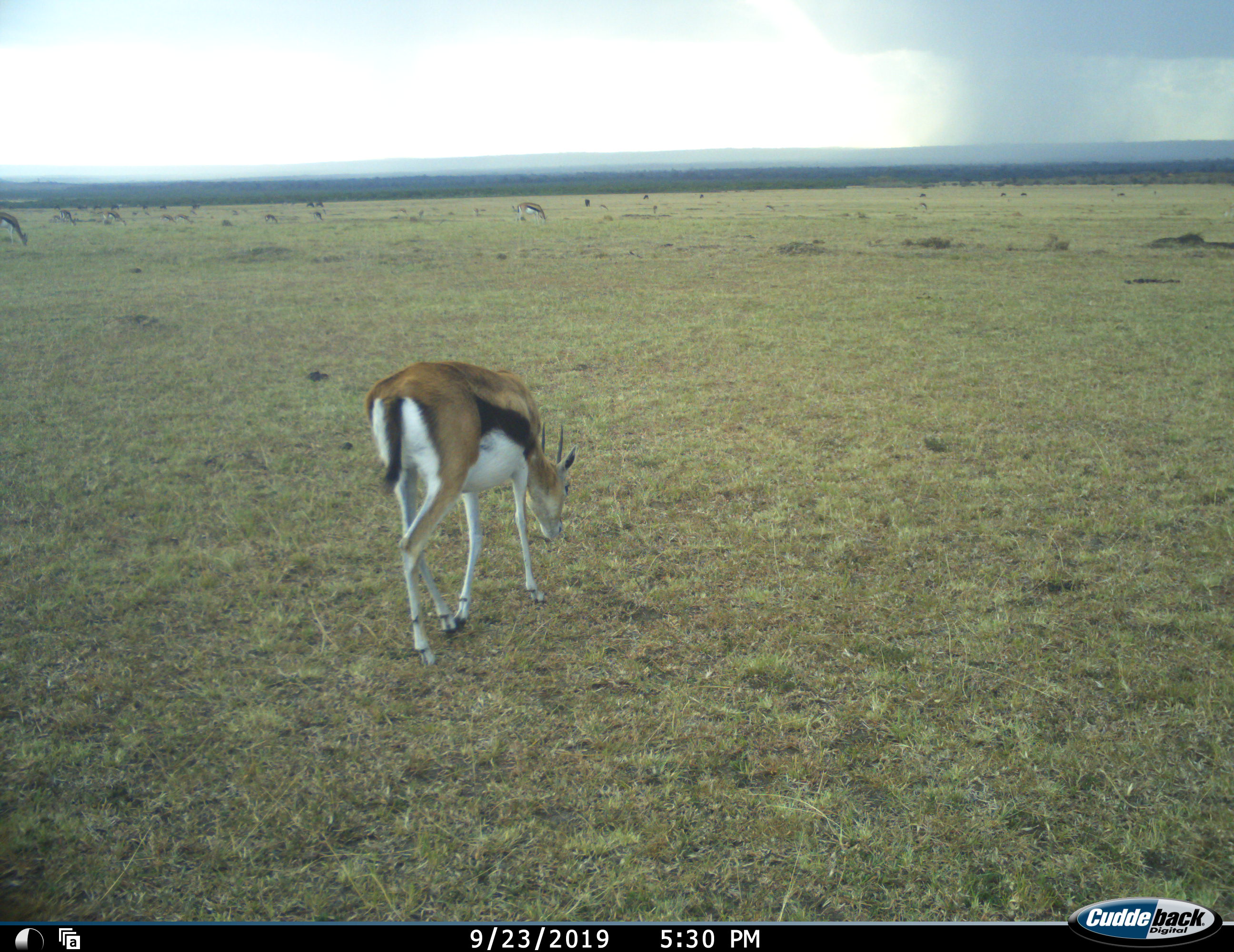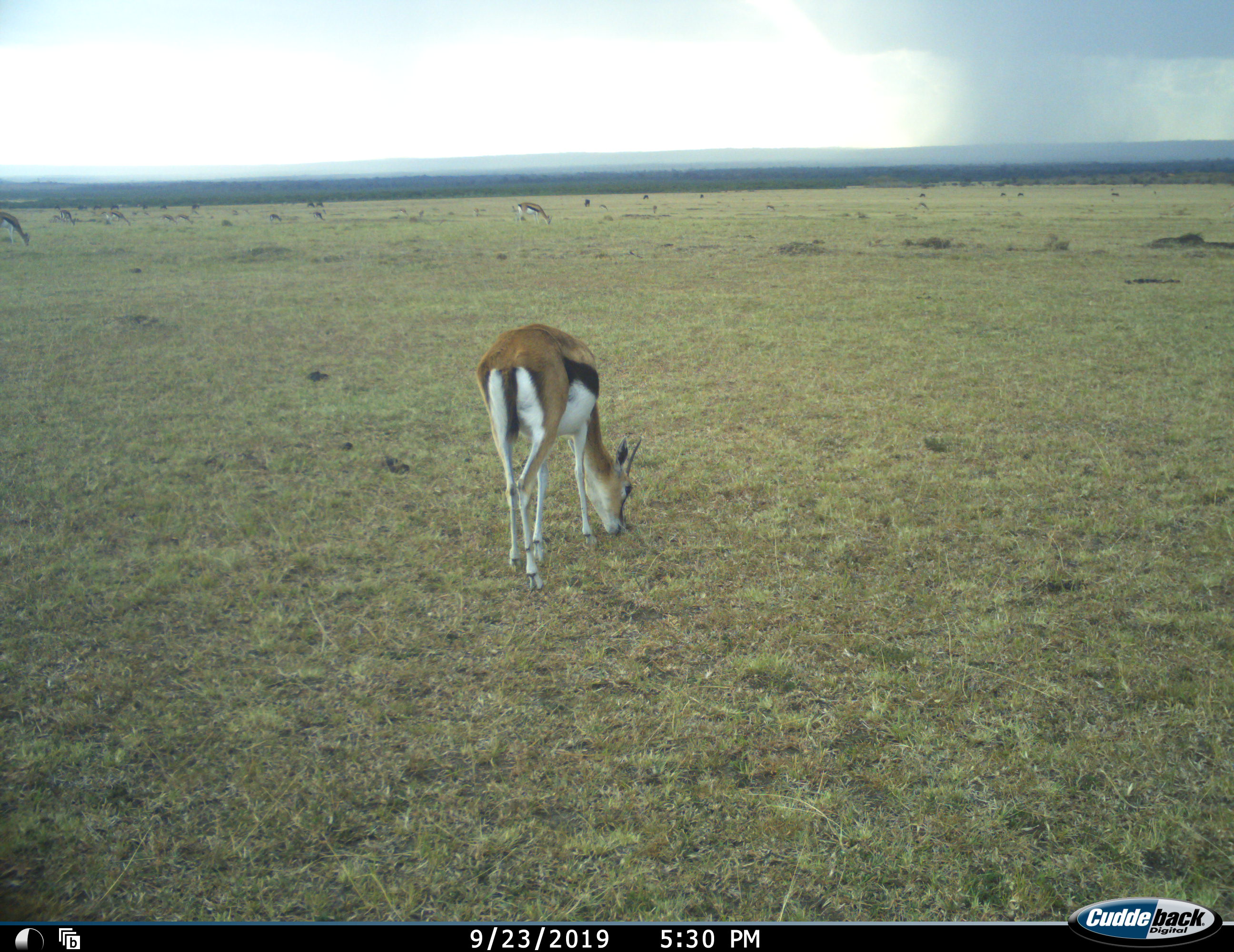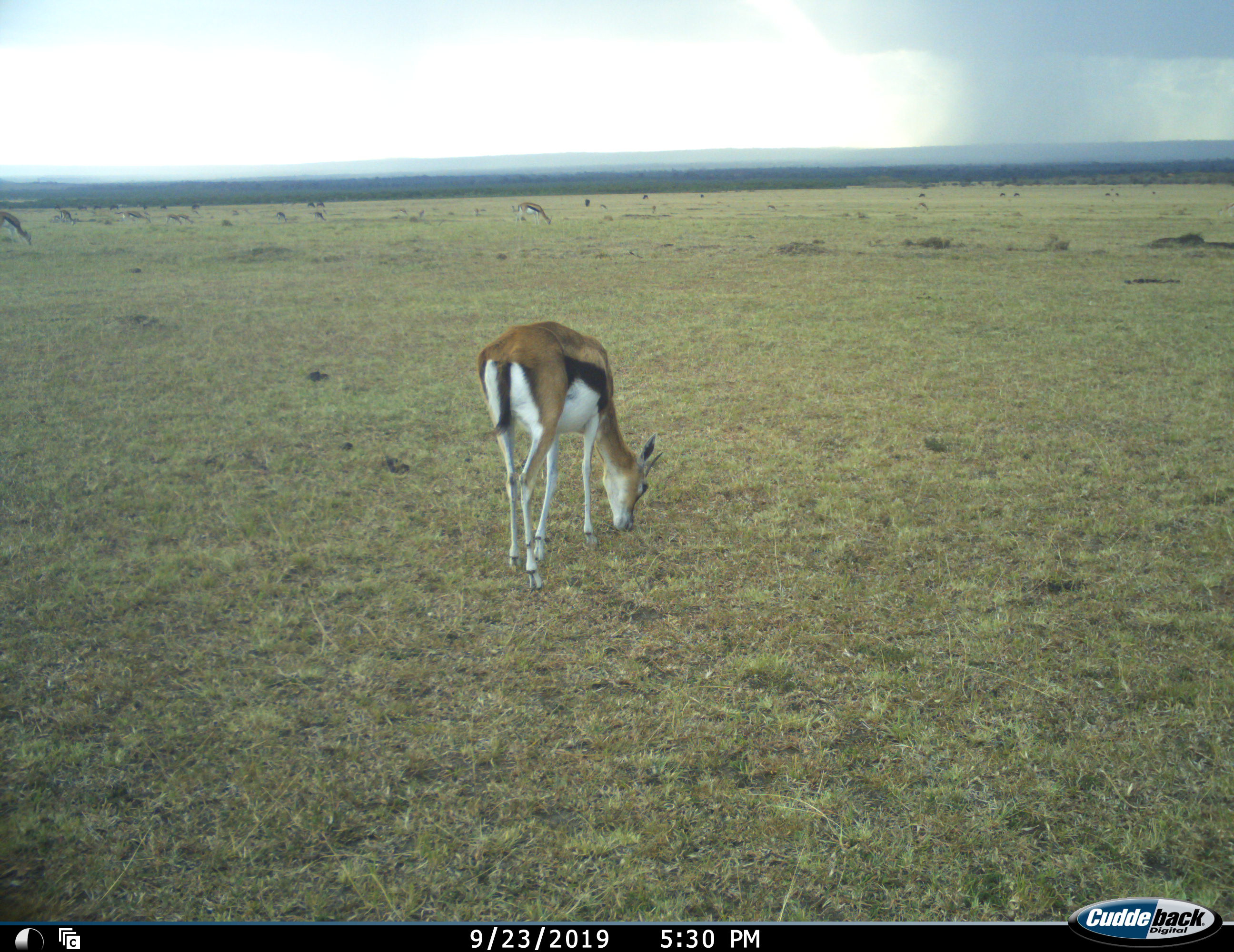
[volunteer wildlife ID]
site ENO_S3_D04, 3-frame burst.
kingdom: Animalia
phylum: Chordata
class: Mammalia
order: Artiodactyla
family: Bovidae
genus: Eudorcas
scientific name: Eudorcas thomsonii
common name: thomson's gazelle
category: gazellethomsons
Gazellethomsons (thomson's gazelle) (Eudorcas thomsonii), count 11-50. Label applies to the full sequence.